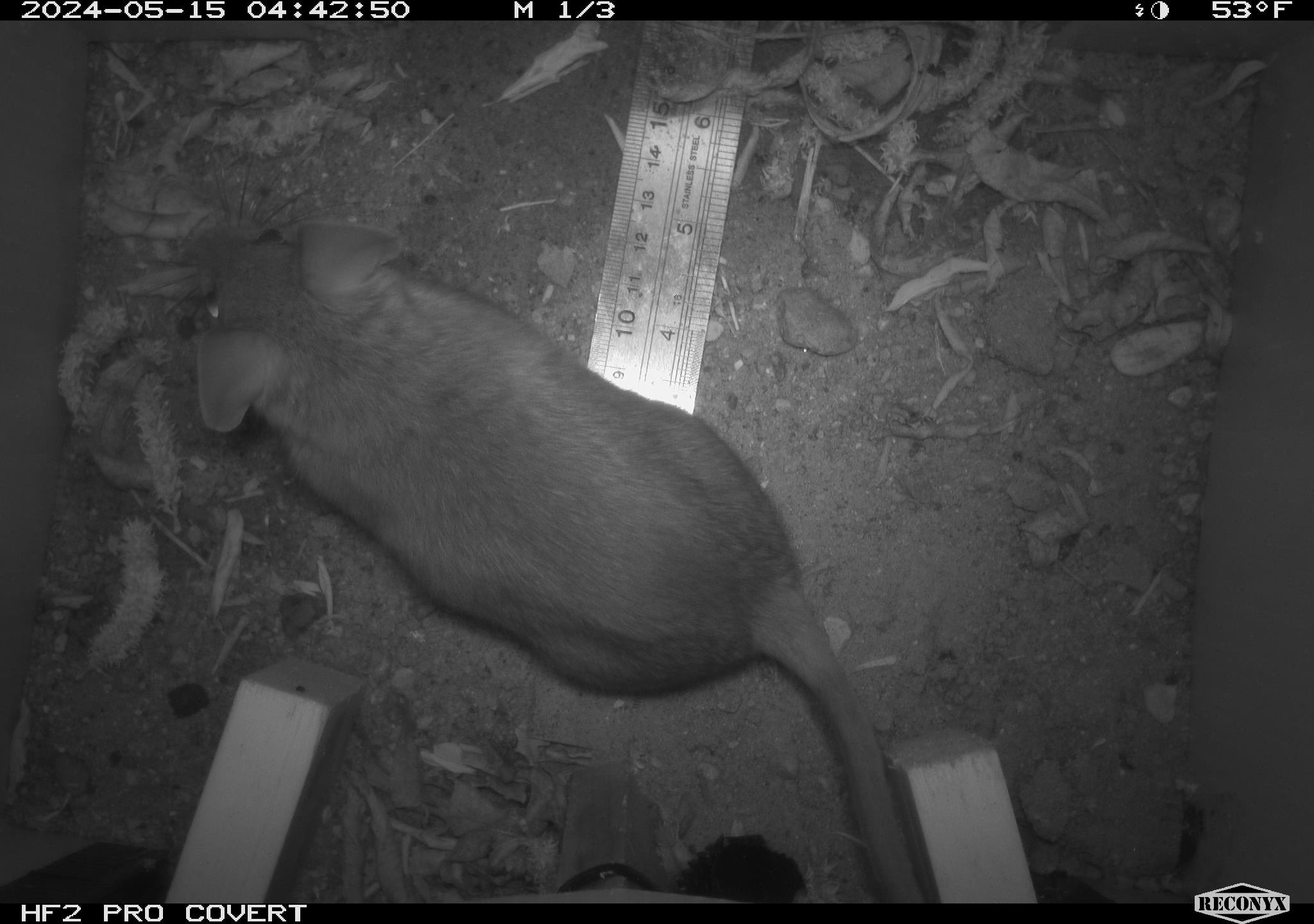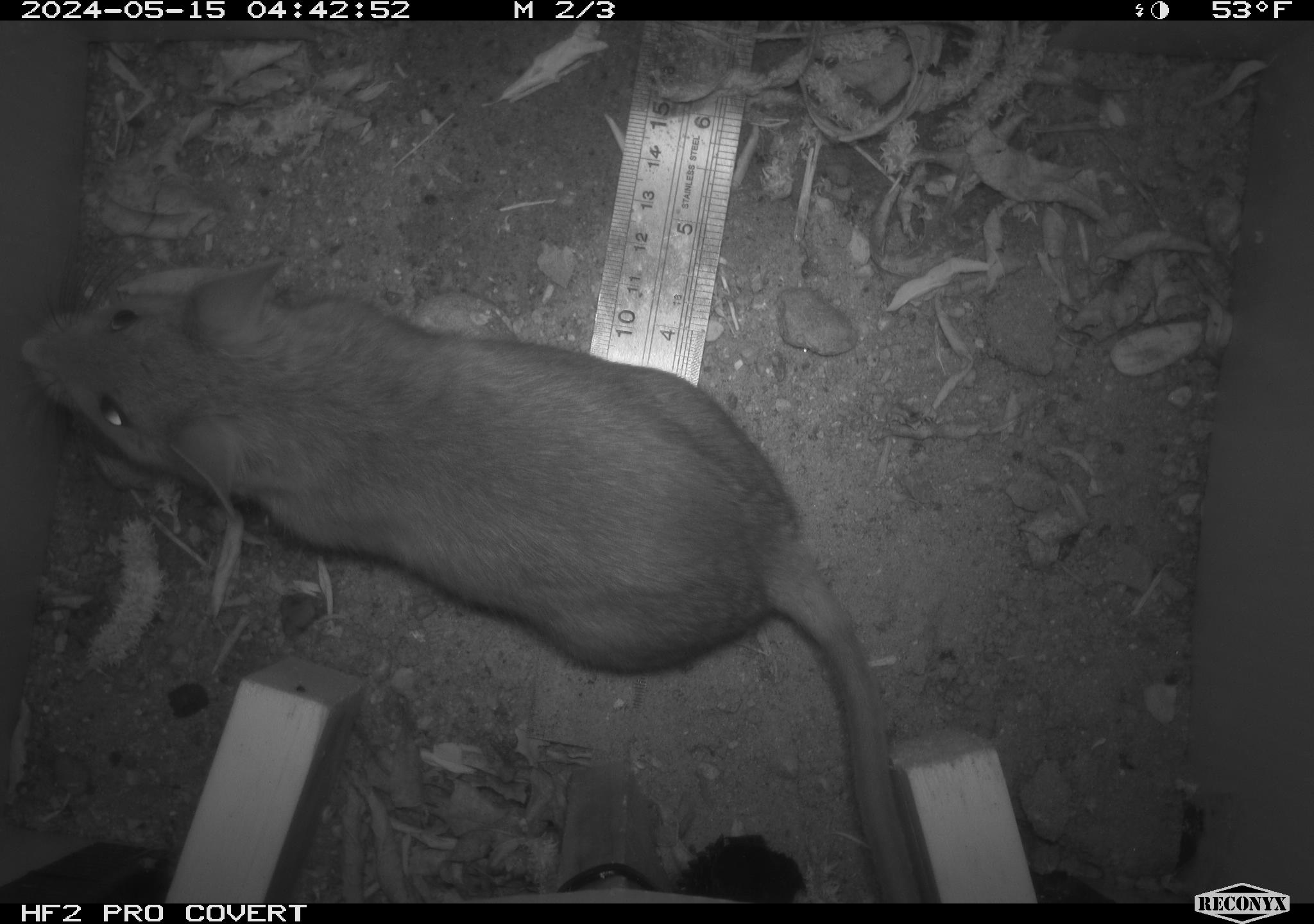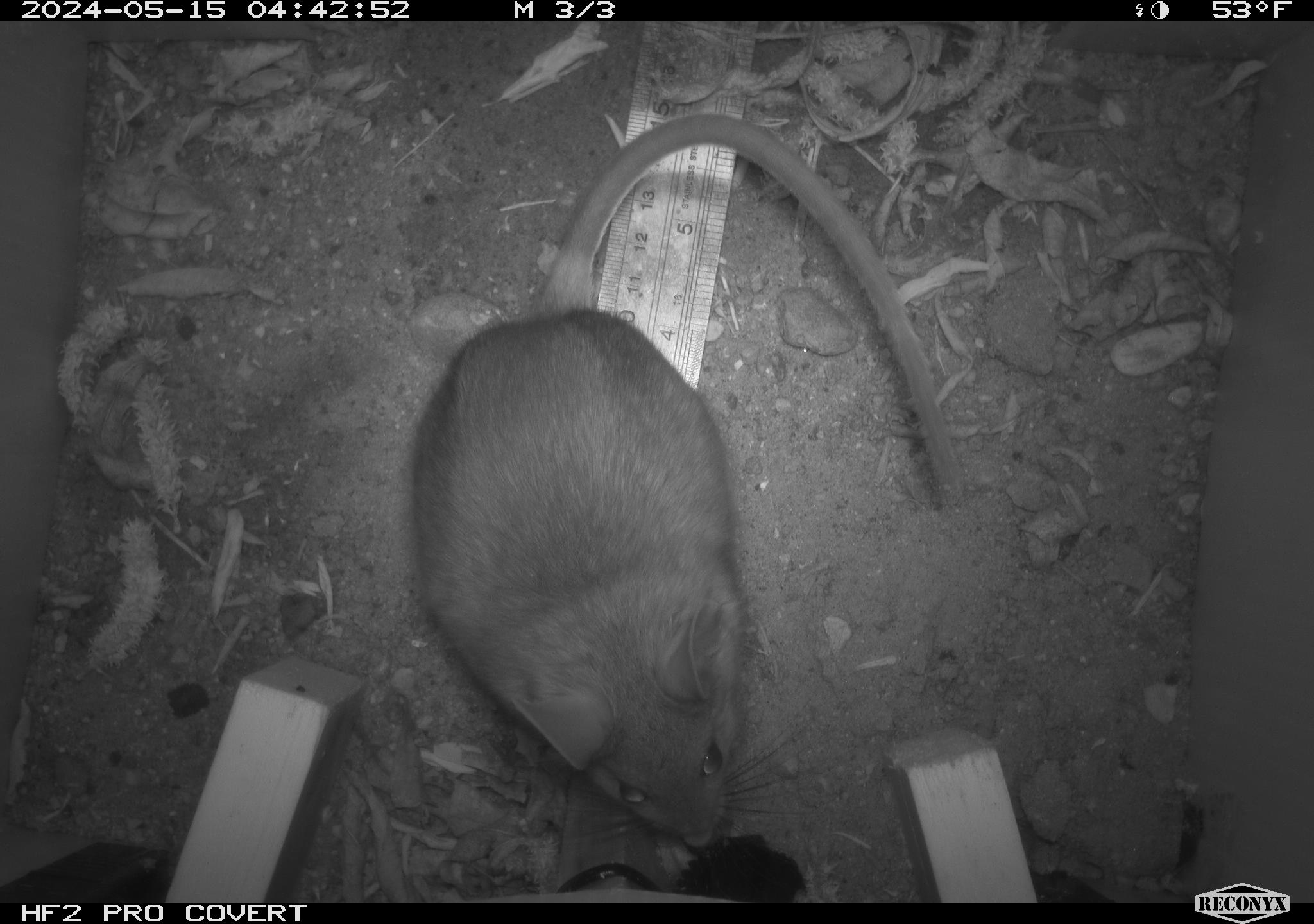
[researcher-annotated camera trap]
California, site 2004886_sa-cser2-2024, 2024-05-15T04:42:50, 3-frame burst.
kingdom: Animalia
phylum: Chordata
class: Mammalia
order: Rodentia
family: Muridae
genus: Rattus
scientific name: Rattus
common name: rat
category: rattus species